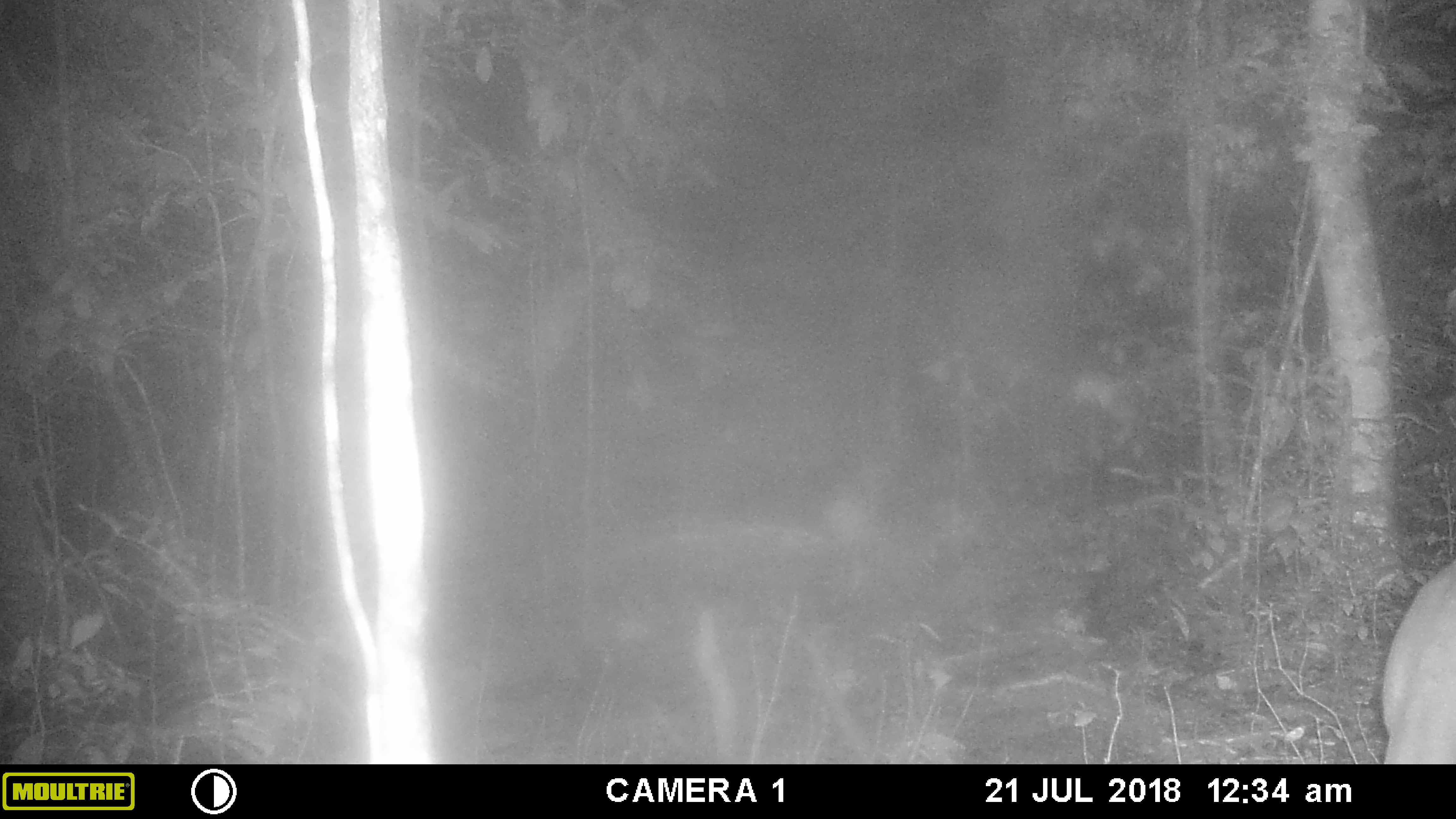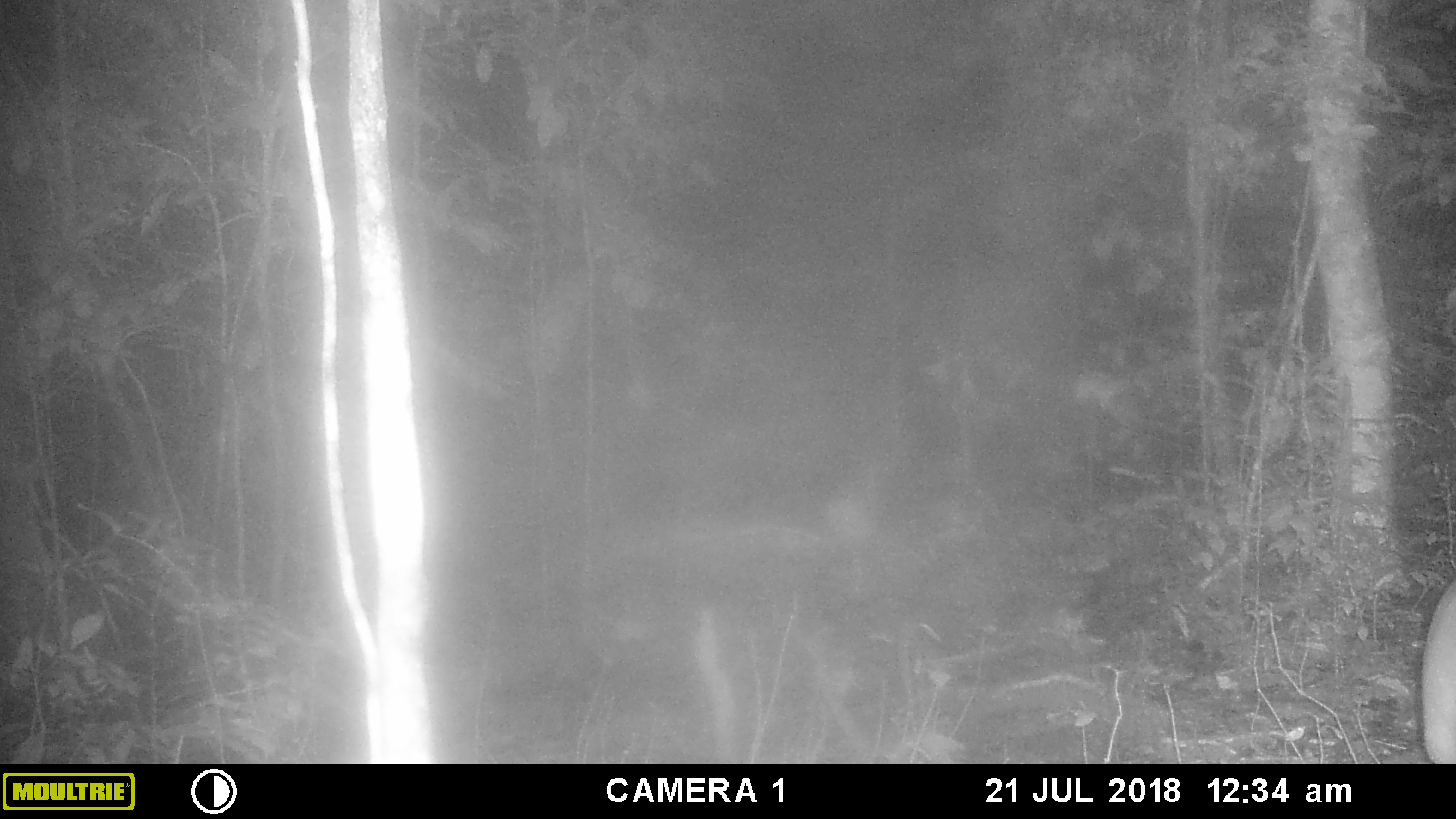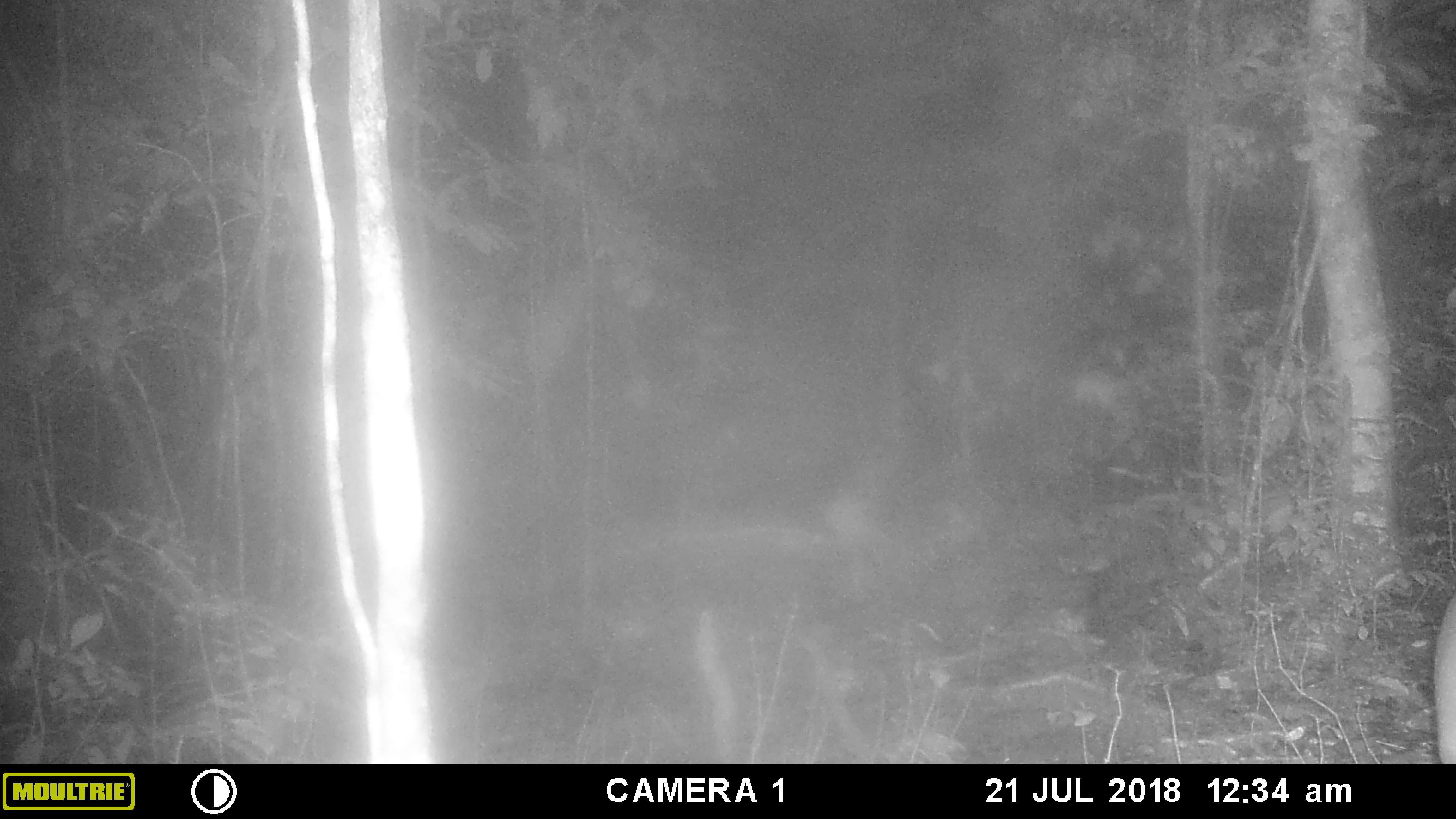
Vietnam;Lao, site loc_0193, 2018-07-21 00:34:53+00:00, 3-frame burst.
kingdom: Animalia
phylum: Chordata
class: Mammalia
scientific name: Laurasiatheria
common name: ungulate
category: unidentified ungulates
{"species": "unidentified ungulates (ungulate) (Laurasiatheria)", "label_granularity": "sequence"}